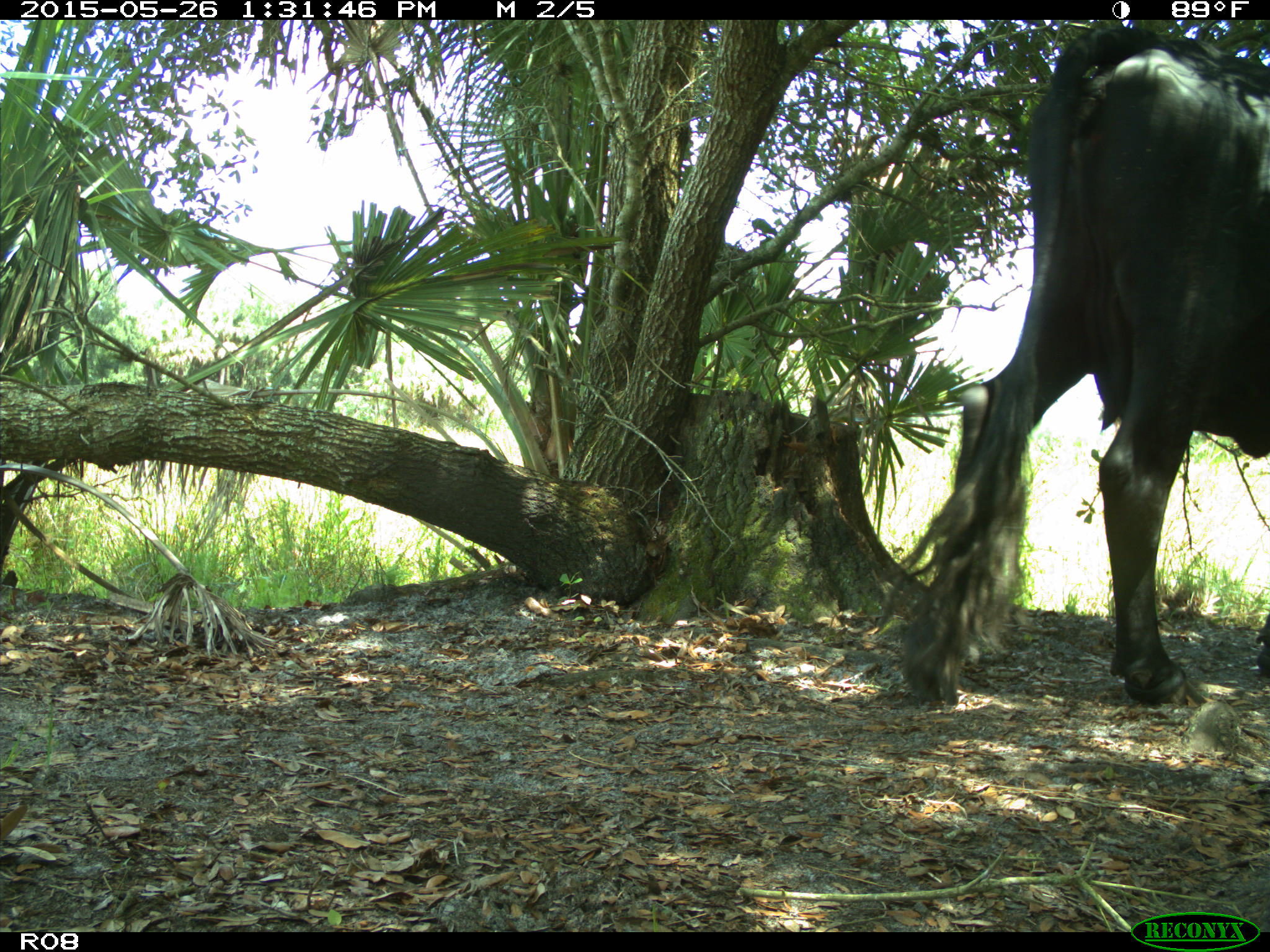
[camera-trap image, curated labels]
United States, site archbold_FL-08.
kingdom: Animalia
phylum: Chordata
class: Mammalia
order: Artiodactyla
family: Bovidae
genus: Bos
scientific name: Bos taurus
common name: domestic cow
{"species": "Bos taurus (domestic cow)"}